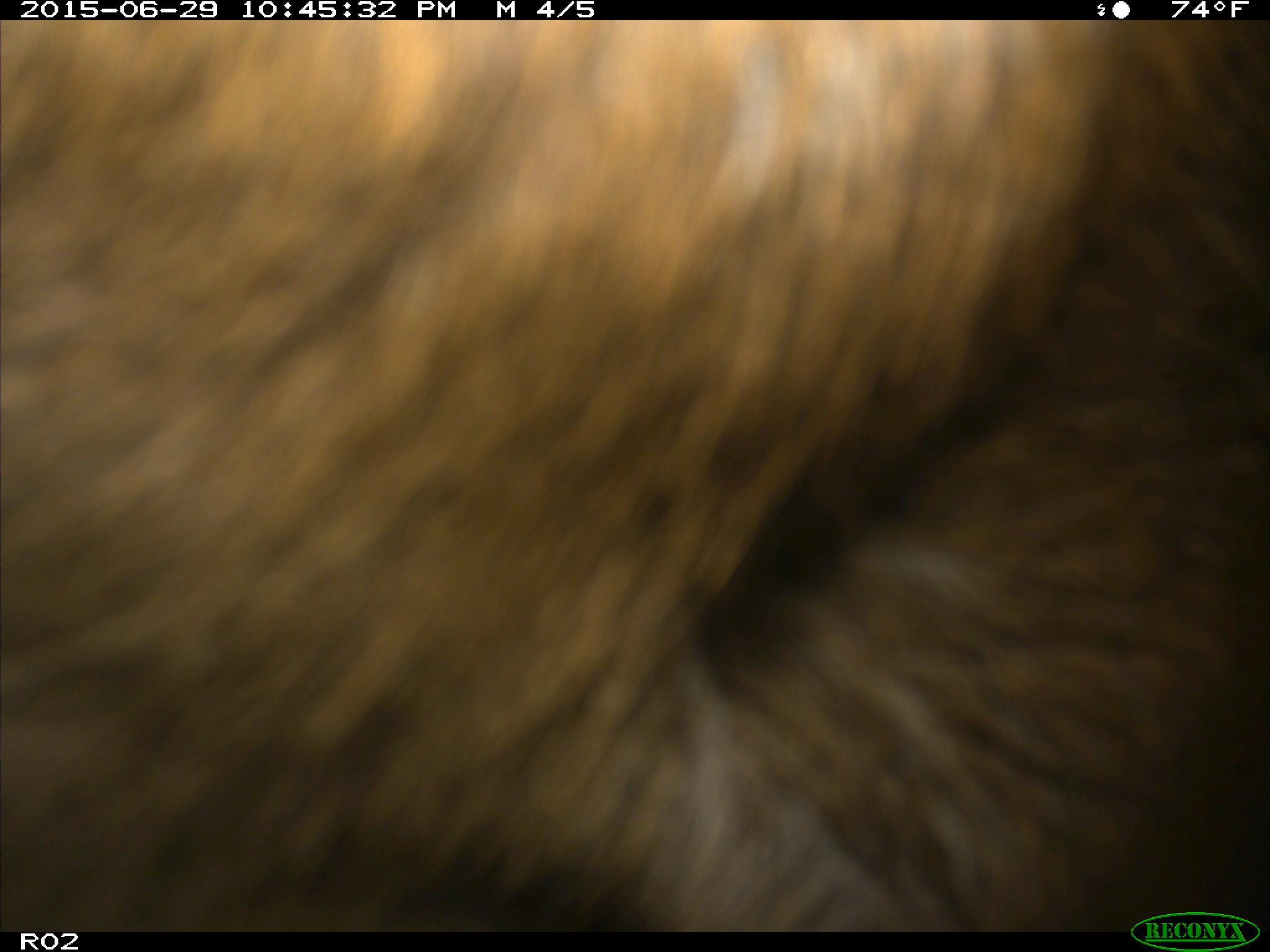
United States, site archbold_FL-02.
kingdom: Animalia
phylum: Chordata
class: Mammalia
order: Artiodactyla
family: Bovidae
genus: Bos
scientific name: Bos taurus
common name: domestic cow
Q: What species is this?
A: Bos taurus (domestic cow).